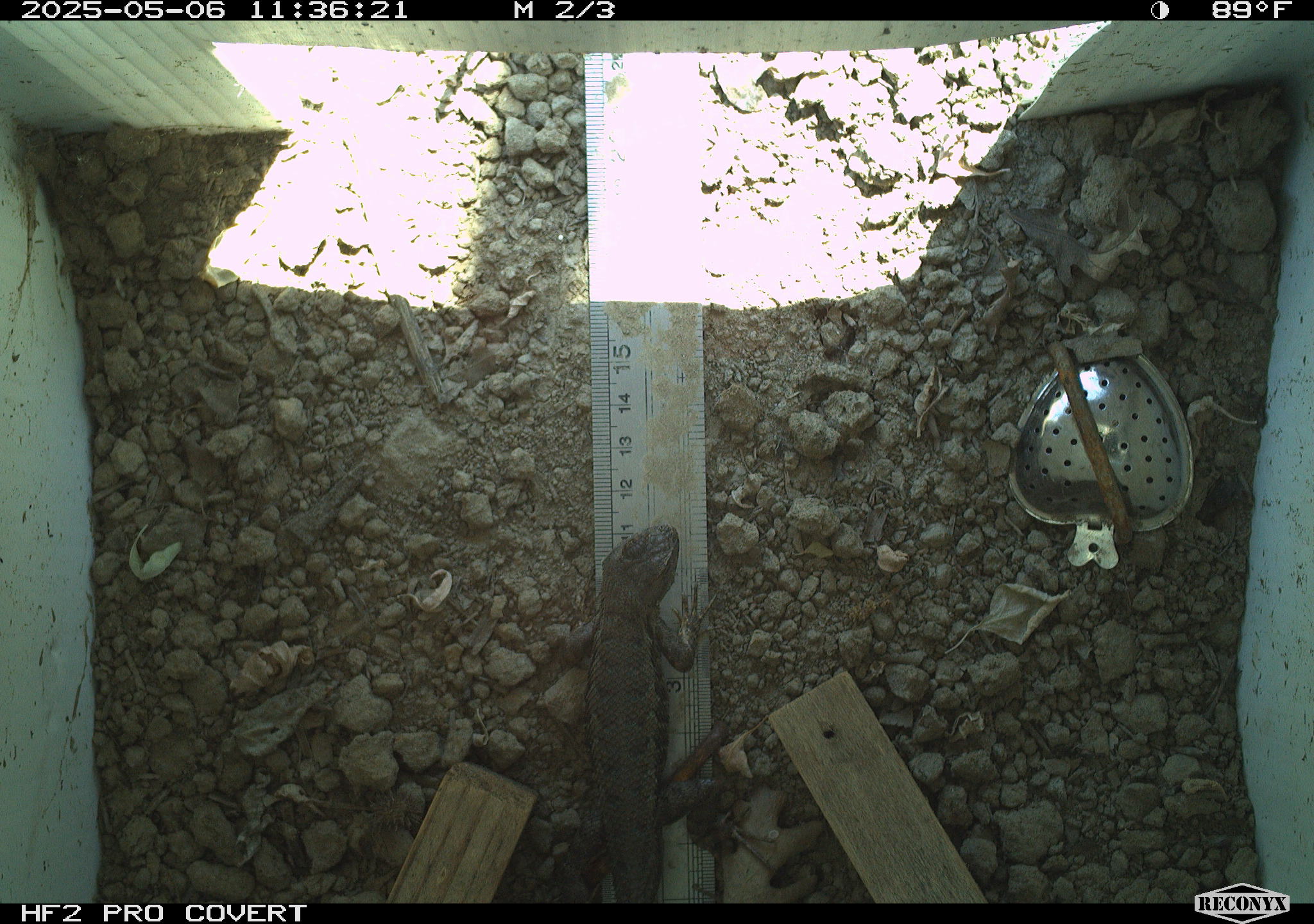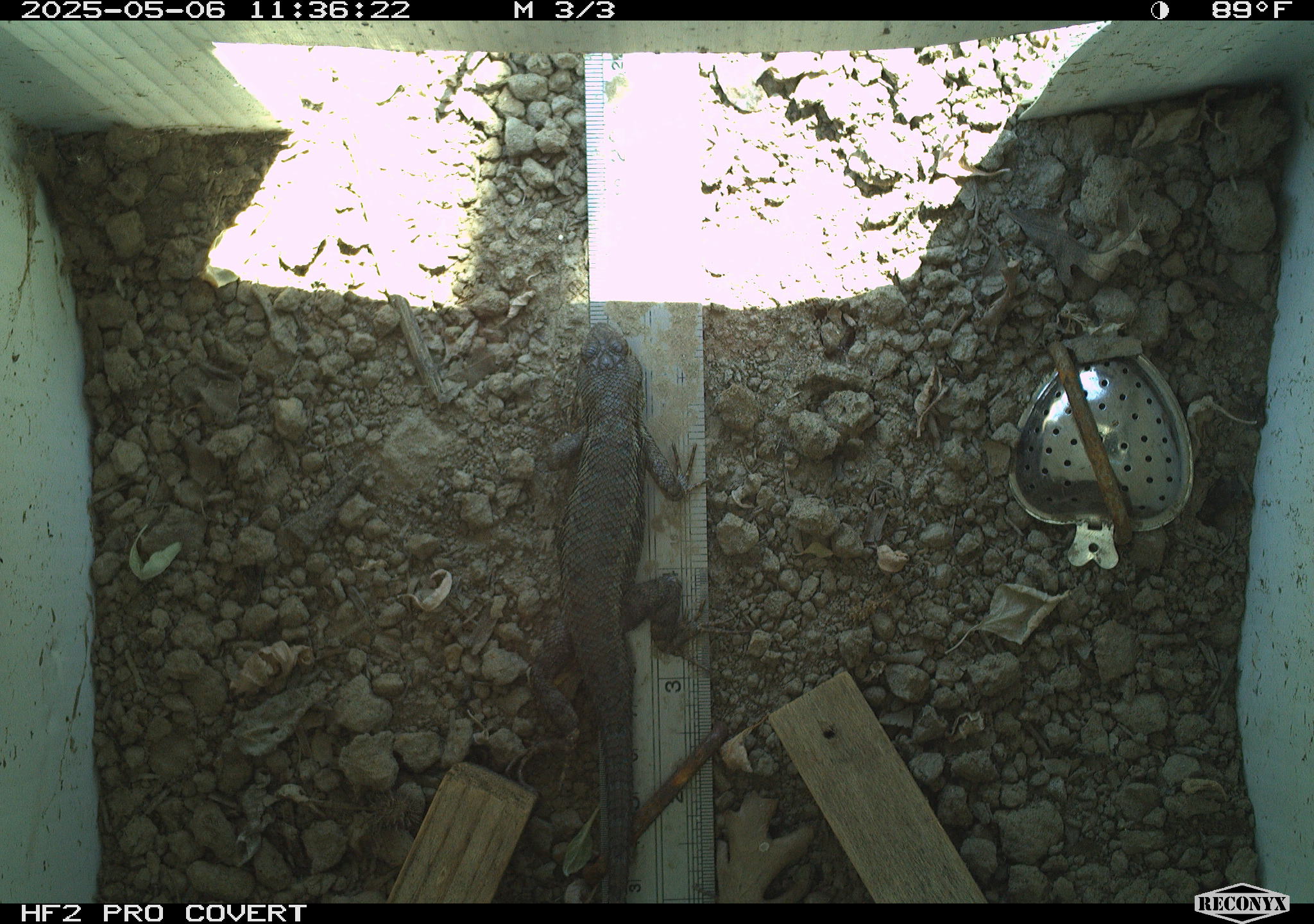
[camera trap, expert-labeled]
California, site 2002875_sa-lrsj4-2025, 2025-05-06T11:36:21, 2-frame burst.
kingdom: Animalia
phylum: Chordata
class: Reptilia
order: Squamata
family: Phrynosomatidae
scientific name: Phrynosomatidae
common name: north american spiny lizards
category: sceloporus/uta species